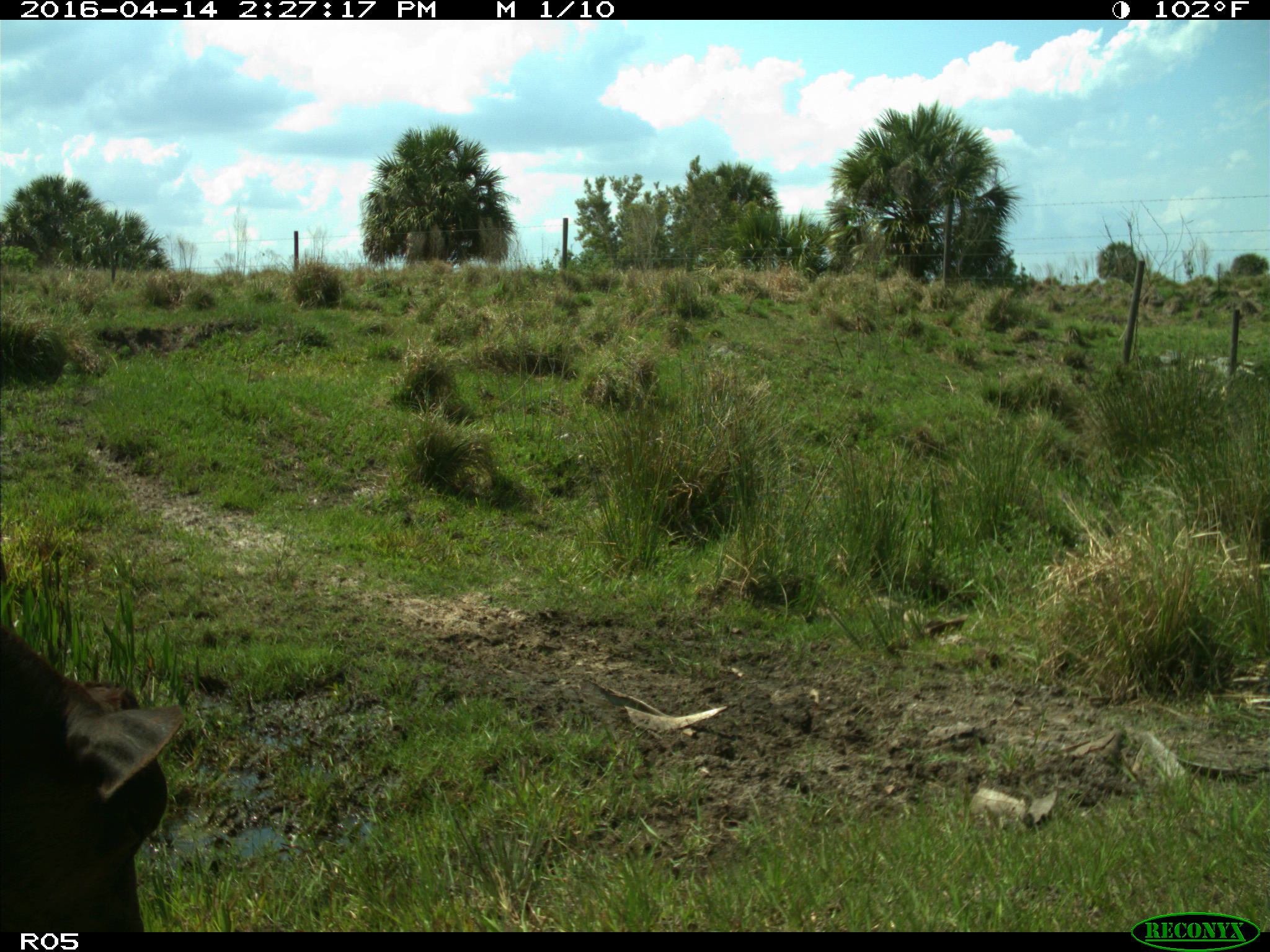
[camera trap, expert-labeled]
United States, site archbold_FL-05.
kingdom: Animalia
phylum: Chordata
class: Mammalia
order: Artiodactyla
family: Bovidae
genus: Bos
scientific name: Bos taurus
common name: domestic cow